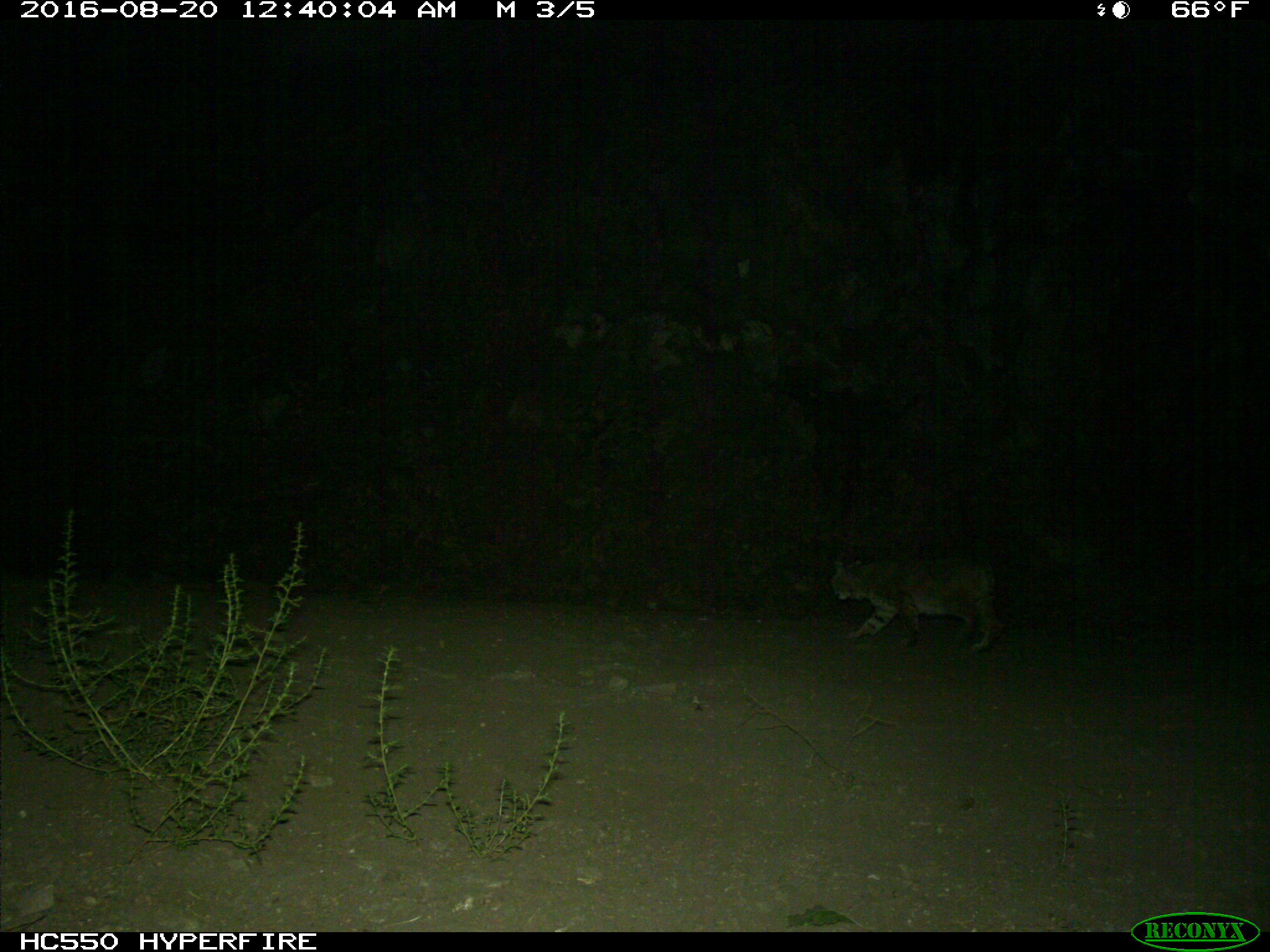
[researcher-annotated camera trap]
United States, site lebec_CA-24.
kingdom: Animalia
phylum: Chordata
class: Mammalia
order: Carnivora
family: Felidae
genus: Lynx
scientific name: Lynx rufus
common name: bobcat